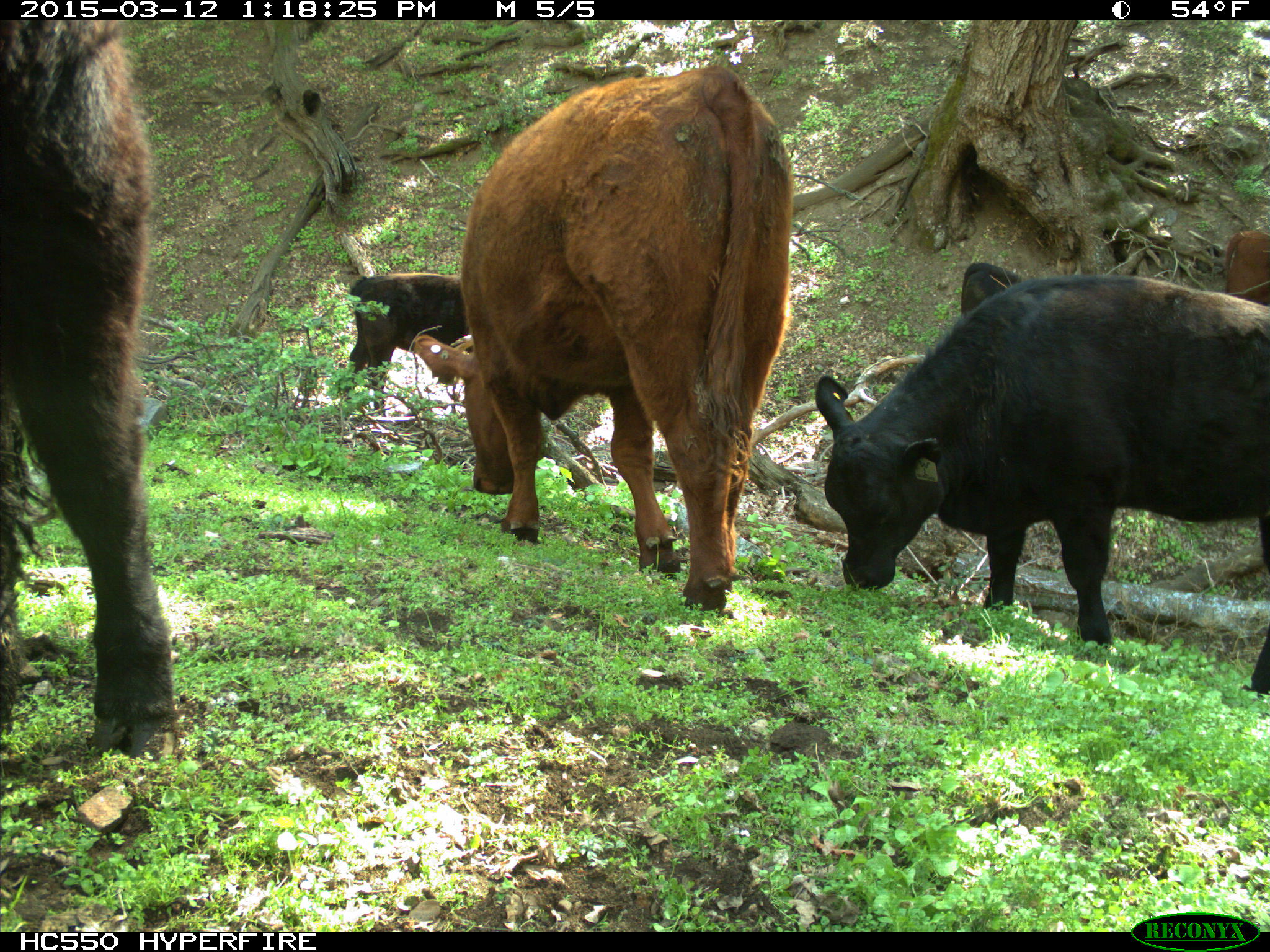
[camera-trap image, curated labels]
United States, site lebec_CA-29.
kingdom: Animalia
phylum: Chordata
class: Mammalia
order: Artiodactyla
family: Bovidae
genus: Bos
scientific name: Bos taurus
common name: domestic cow